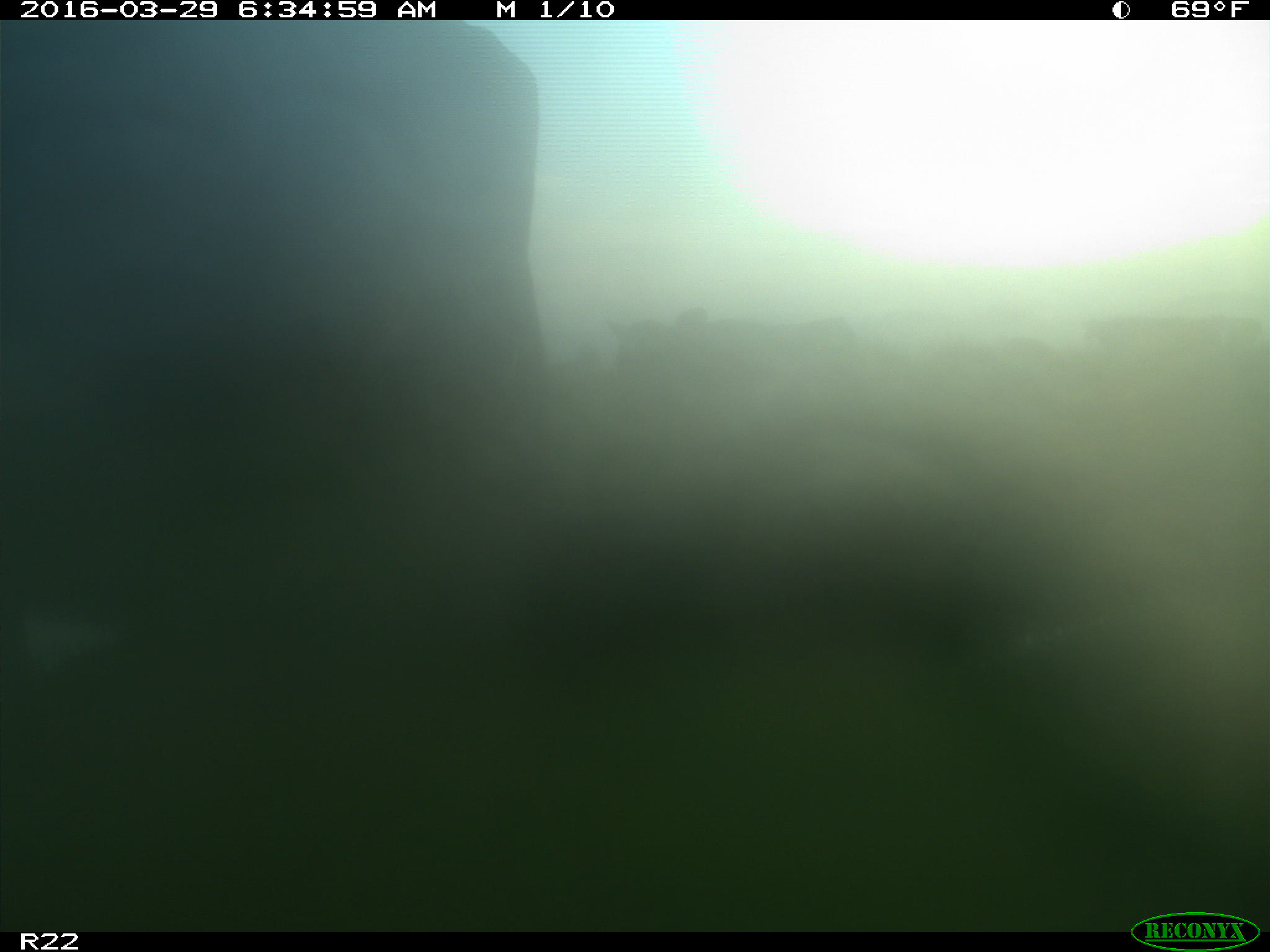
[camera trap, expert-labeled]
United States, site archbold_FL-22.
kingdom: Animalia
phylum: Chordata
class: Mammalia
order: Artiodactyla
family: Bovidae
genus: Bos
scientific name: Bos taurus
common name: domestic cow